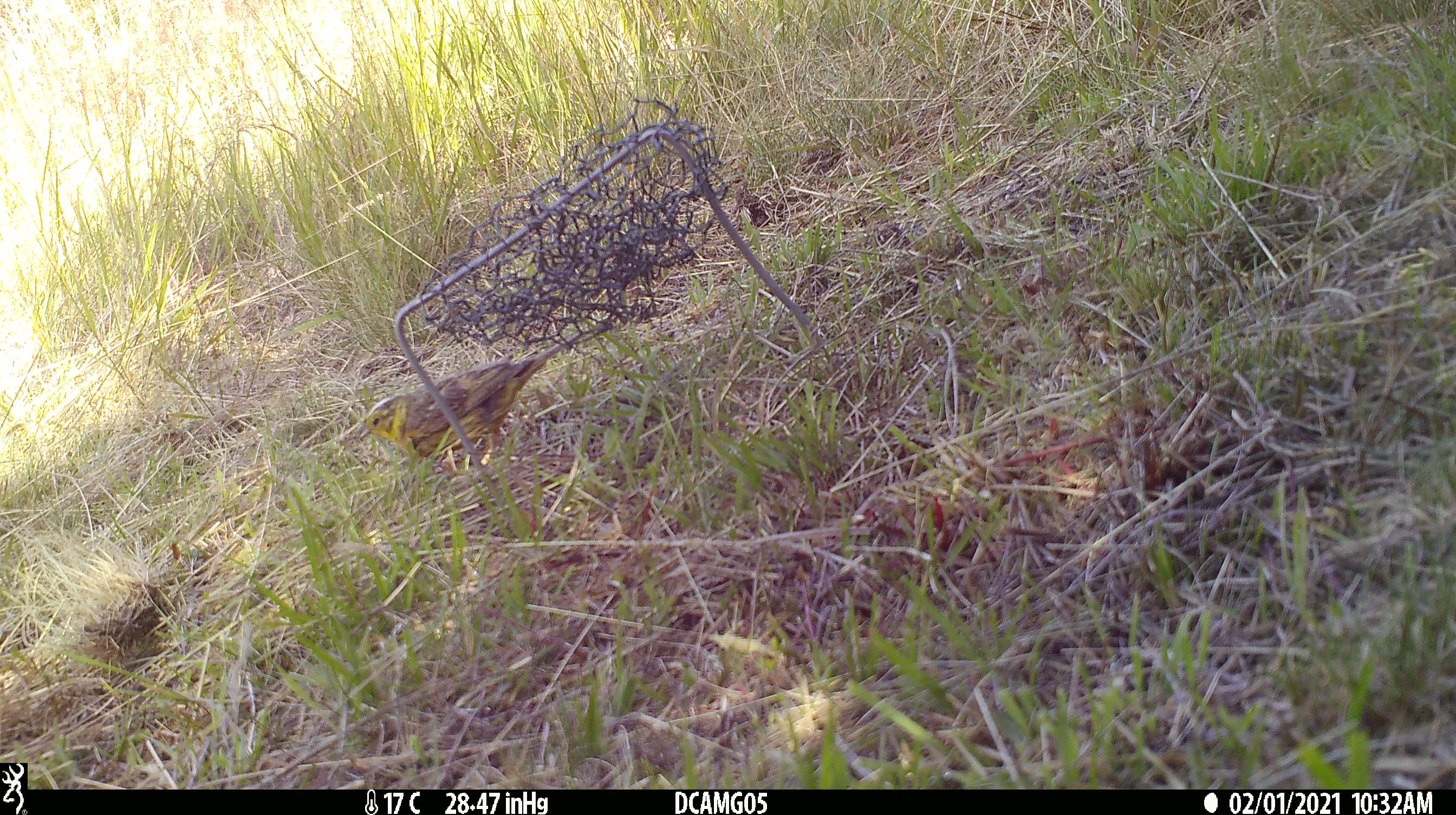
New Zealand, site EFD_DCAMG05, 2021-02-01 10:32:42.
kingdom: Animalia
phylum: Chordata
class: Aves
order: Passeriformes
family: Fringillidae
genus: Chloris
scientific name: Chloris chloris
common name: greenfinch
Greenfinch (Chloris chloris).